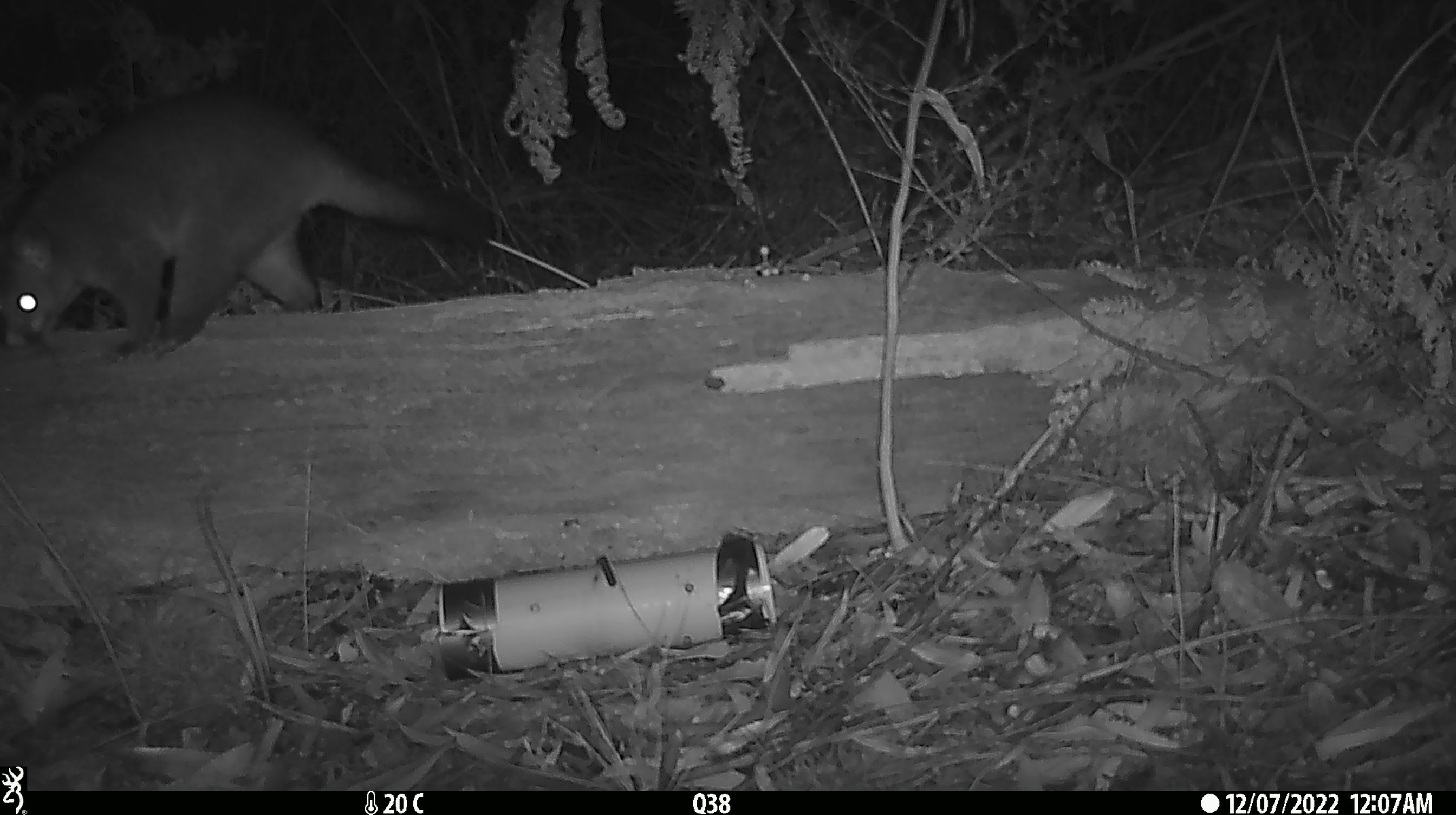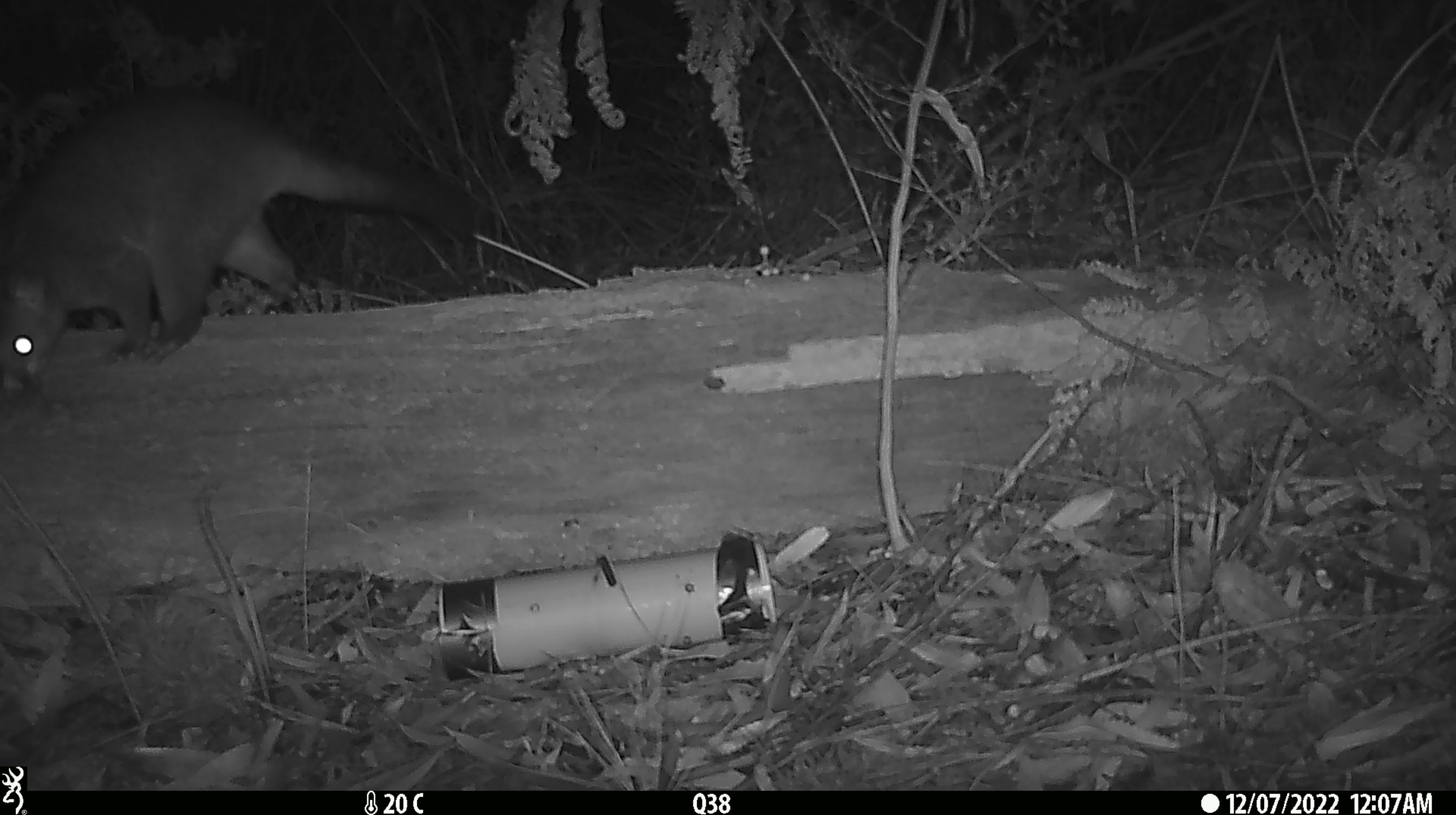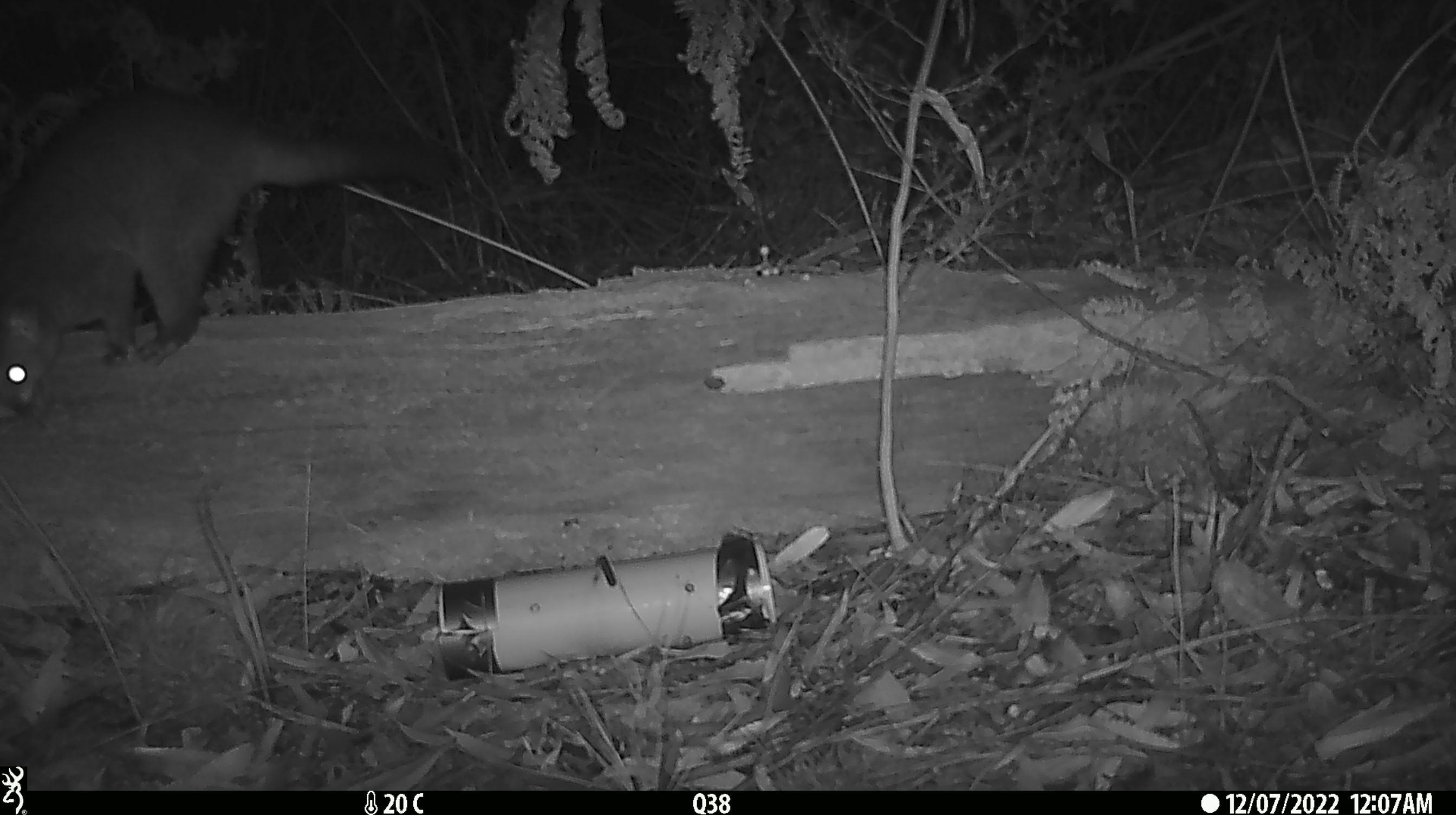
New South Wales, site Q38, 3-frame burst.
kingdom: Animalia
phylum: Chordata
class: Mammalia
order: Diprotodontia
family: Phalangeridae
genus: Trichosurus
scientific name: Trichosurus vulpecula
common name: common brushtail possum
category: possum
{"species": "possum (common brushtail possum) (Trichosurus vulpecula)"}